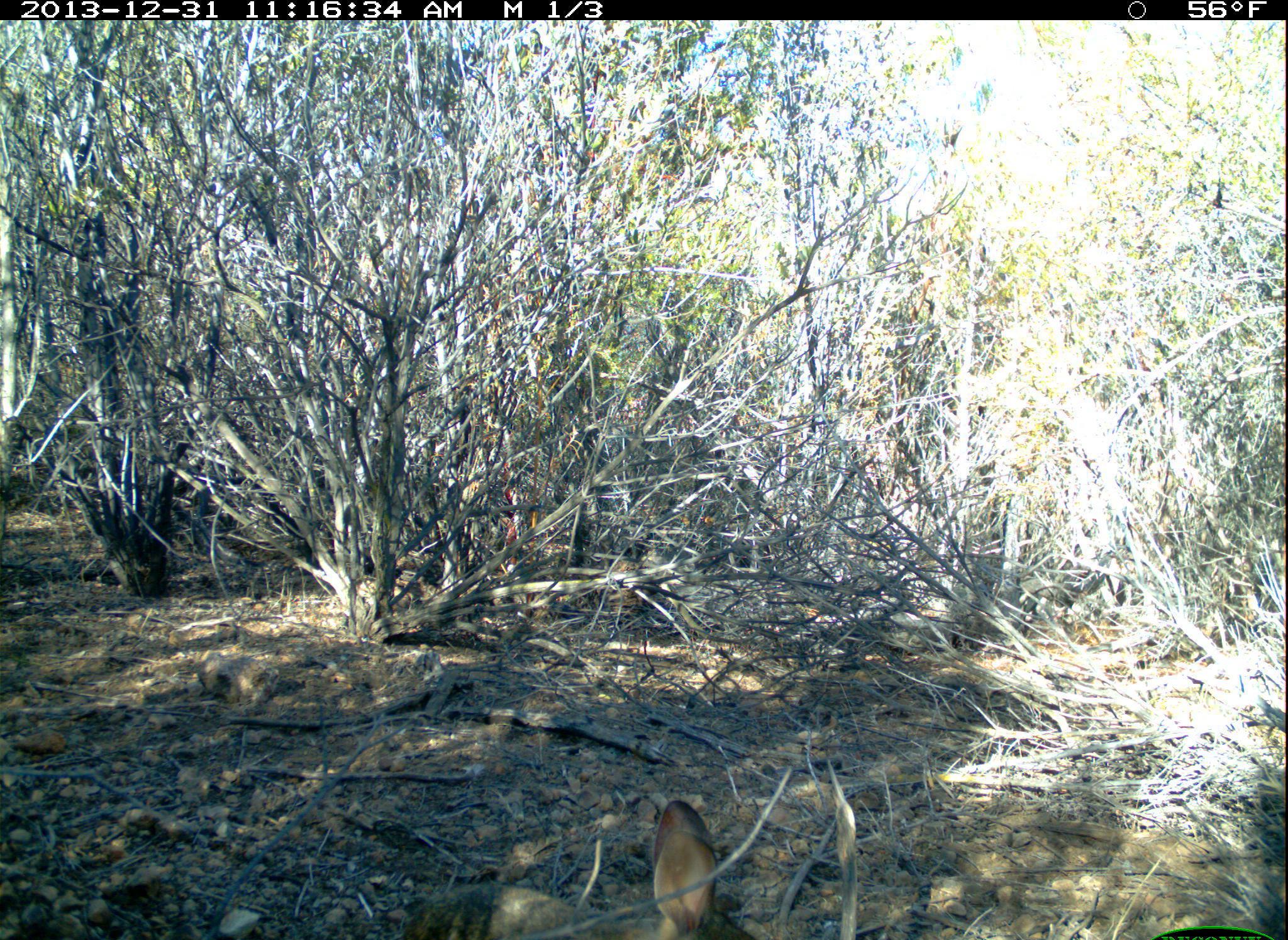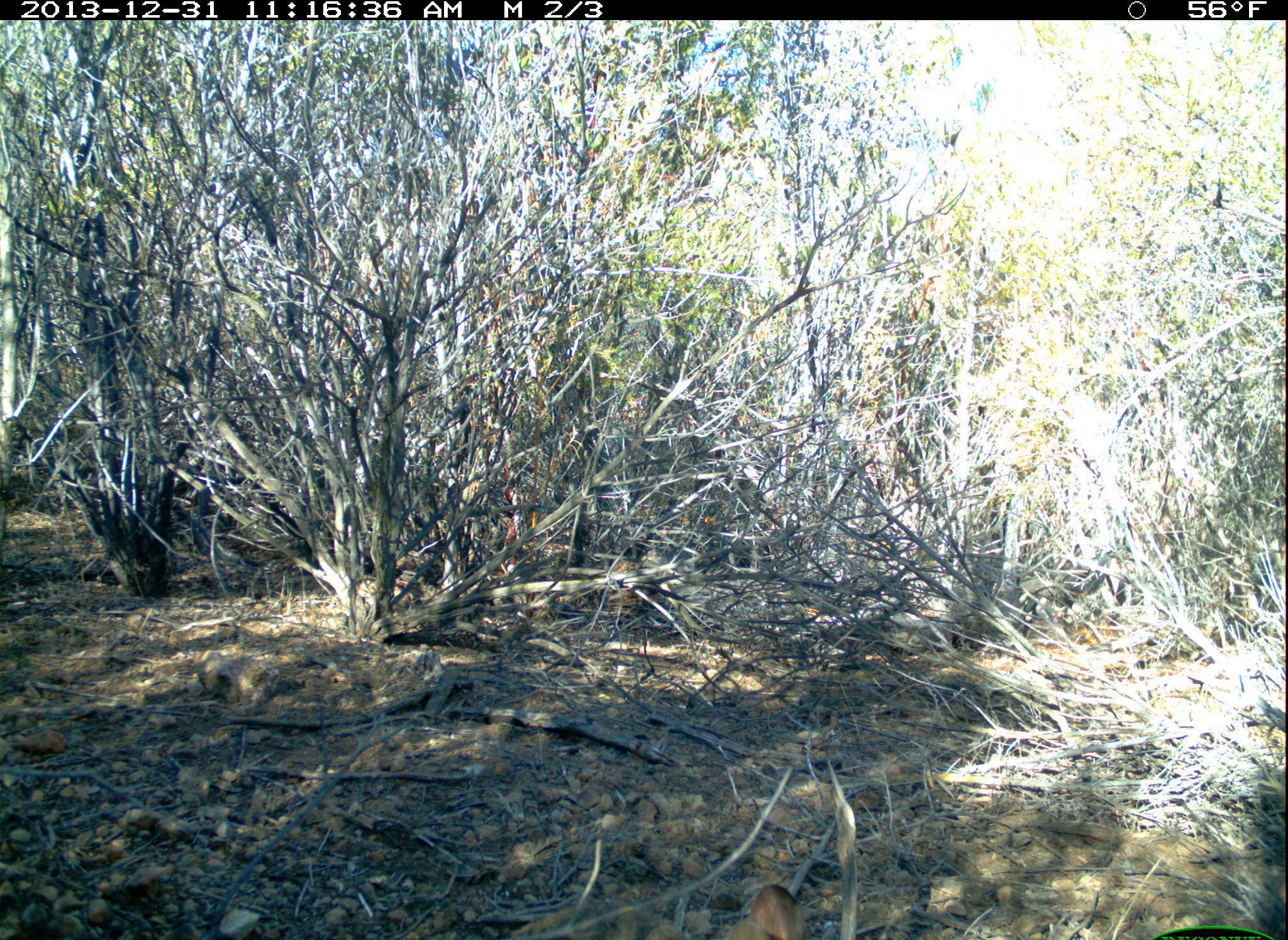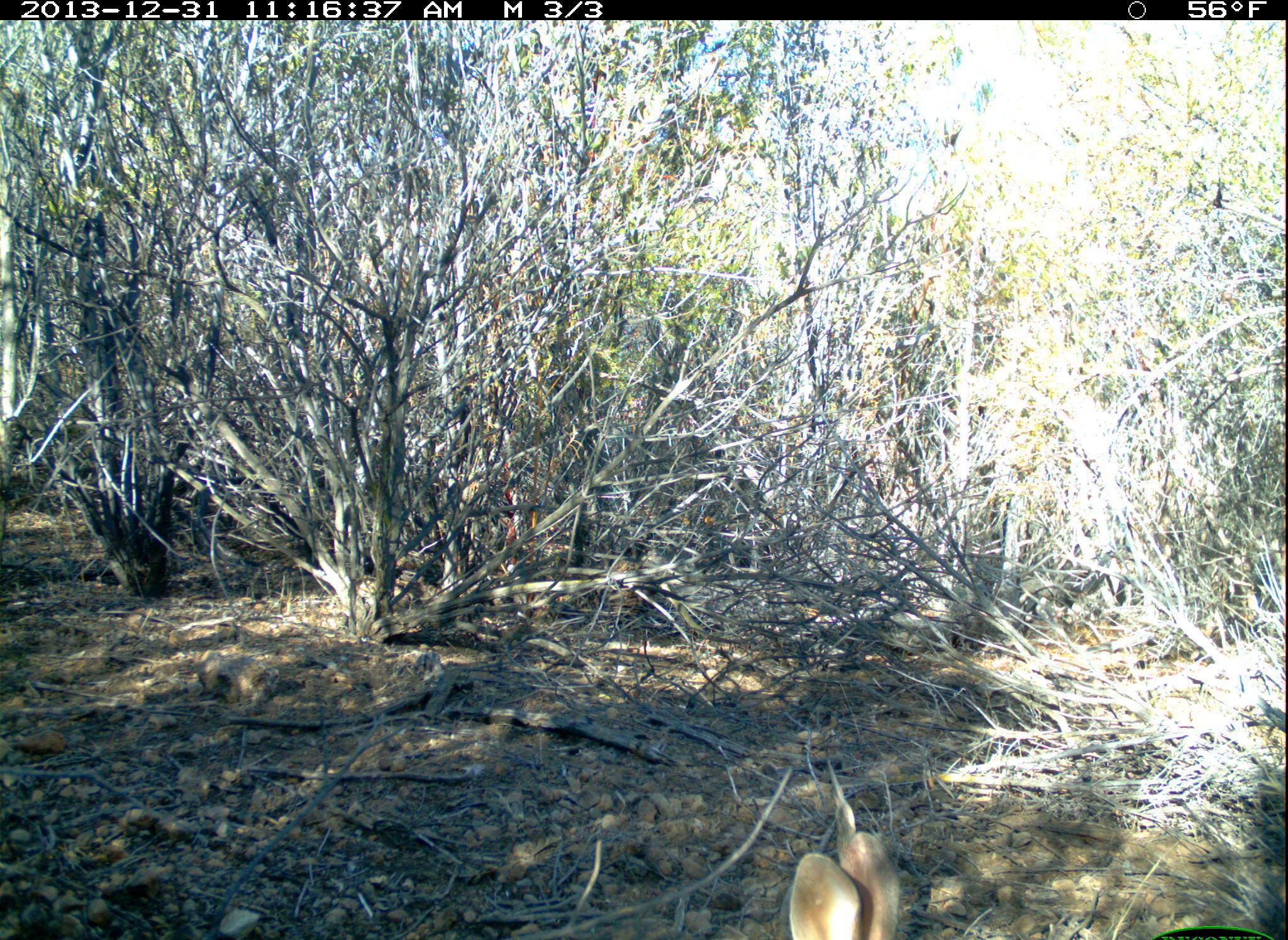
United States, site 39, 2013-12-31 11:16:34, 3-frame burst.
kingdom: Animalia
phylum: Chordata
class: Mammalia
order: Lagomorpha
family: Leporidae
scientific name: Leporidae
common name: rabbits and hares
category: rabbit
Rabbit (rabbits and hares) (Leporidae).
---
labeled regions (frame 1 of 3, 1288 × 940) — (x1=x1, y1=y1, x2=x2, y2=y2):
rabbit: (x1=391, y1=797, x2=767, y2=940)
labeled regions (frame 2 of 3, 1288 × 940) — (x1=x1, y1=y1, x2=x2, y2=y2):
rabbit: (x1=511, y1=881, x2=811, y2=940)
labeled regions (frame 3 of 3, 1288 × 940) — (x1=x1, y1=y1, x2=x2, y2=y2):
rabbit: (x1=772, y1=790, x2=937, y2=940)